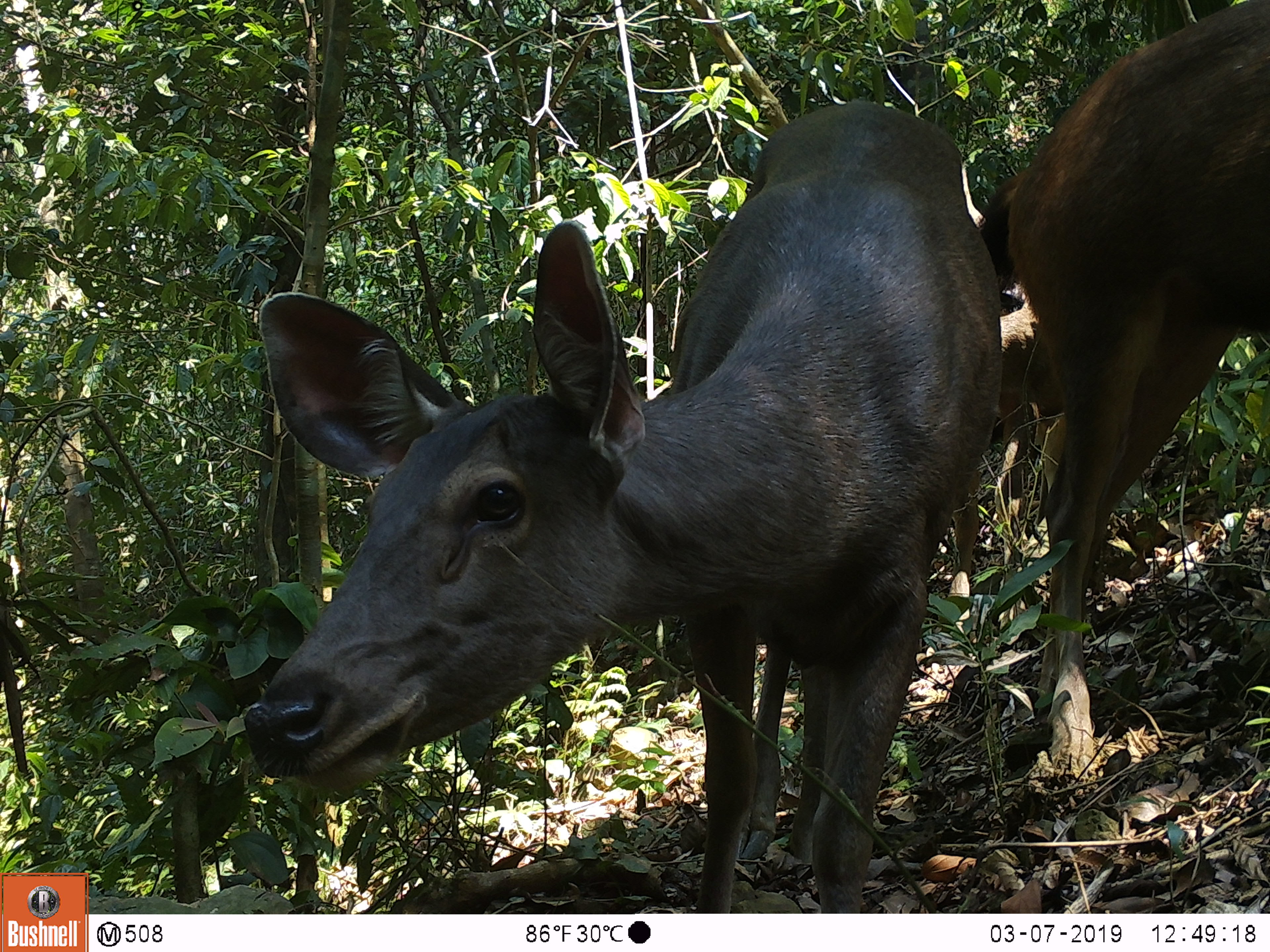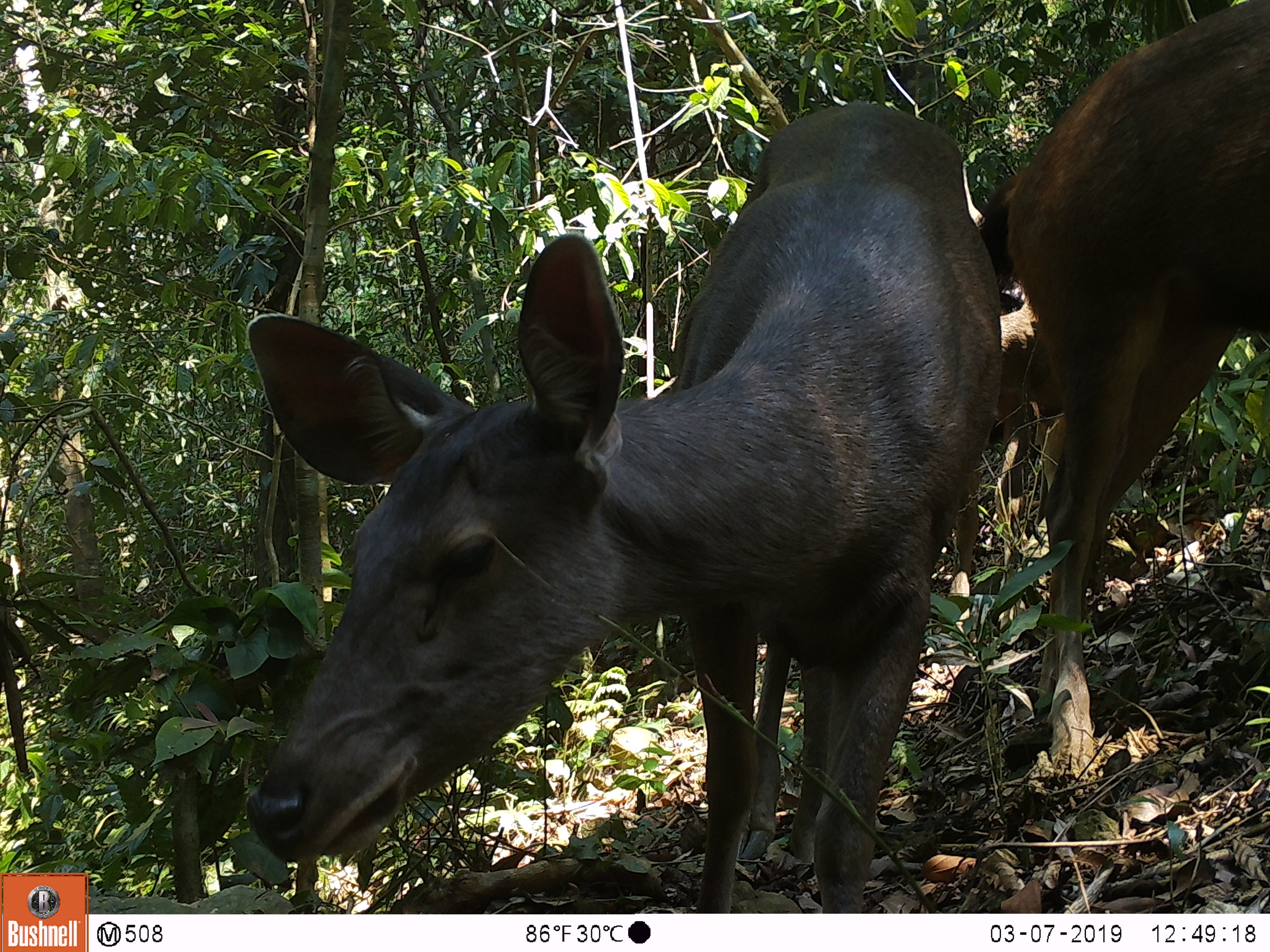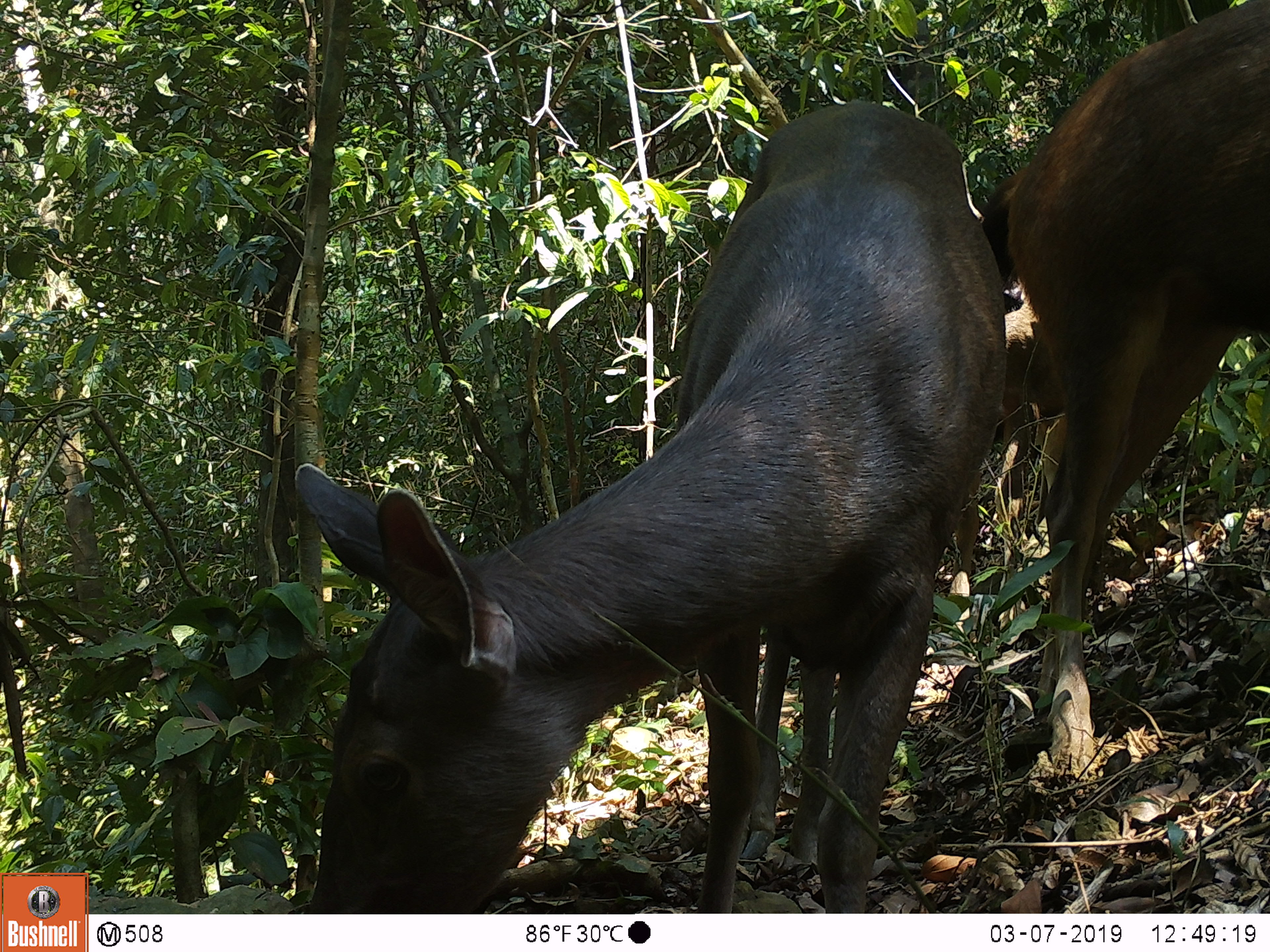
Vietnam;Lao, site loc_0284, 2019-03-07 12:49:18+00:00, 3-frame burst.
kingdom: Animalia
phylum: Chordata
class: Mammalia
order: Artiodactyla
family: Cervidae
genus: Rusa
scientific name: Rusa unicolor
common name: sambar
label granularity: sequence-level